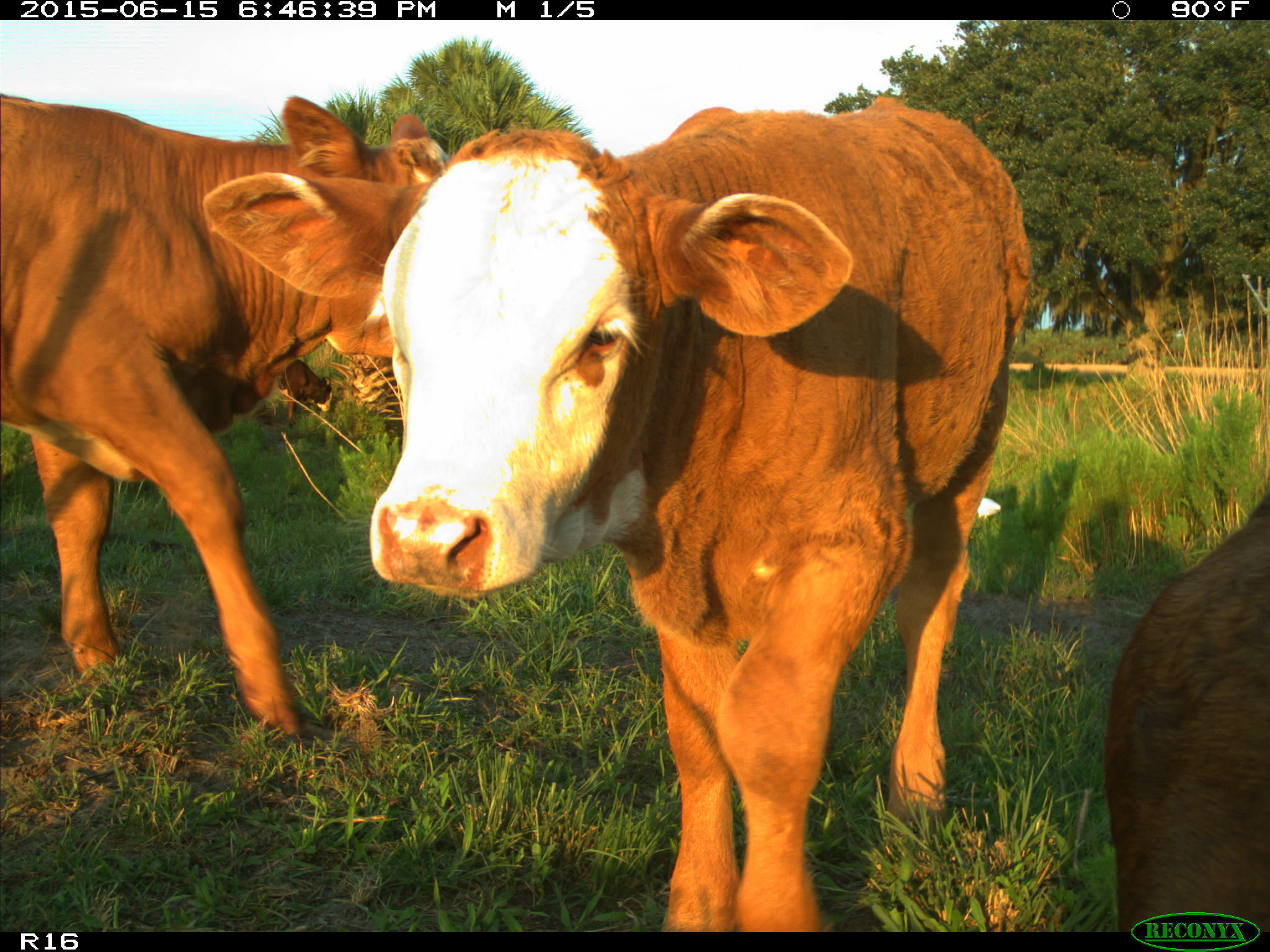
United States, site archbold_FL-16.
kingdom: Animalia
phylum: Chordata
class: Mammalia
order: Artiodactyla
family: Bovidae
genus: Bos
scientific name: Bos taurus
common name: domestic cow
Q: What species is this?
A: Bos taurus (domestic cow).